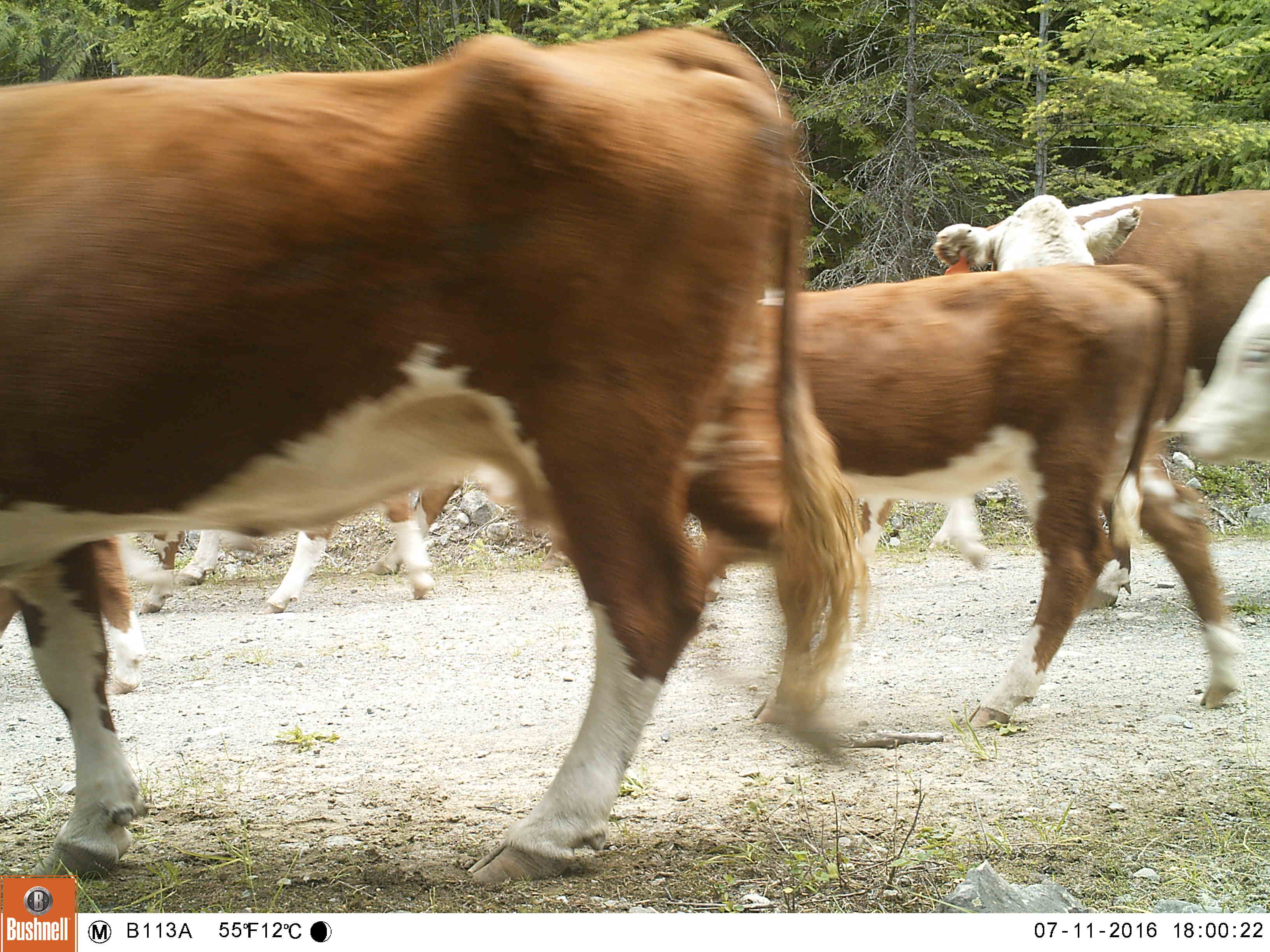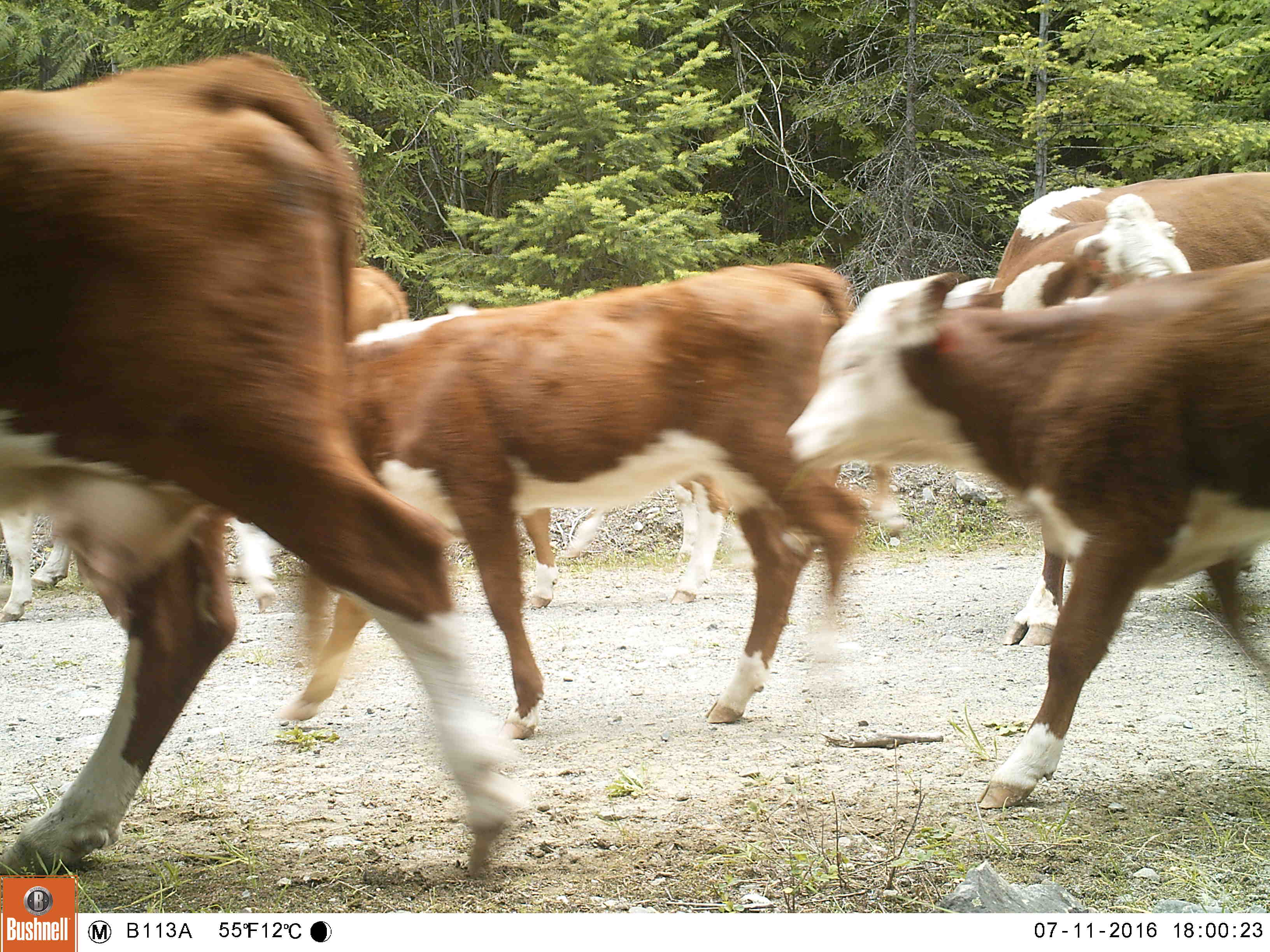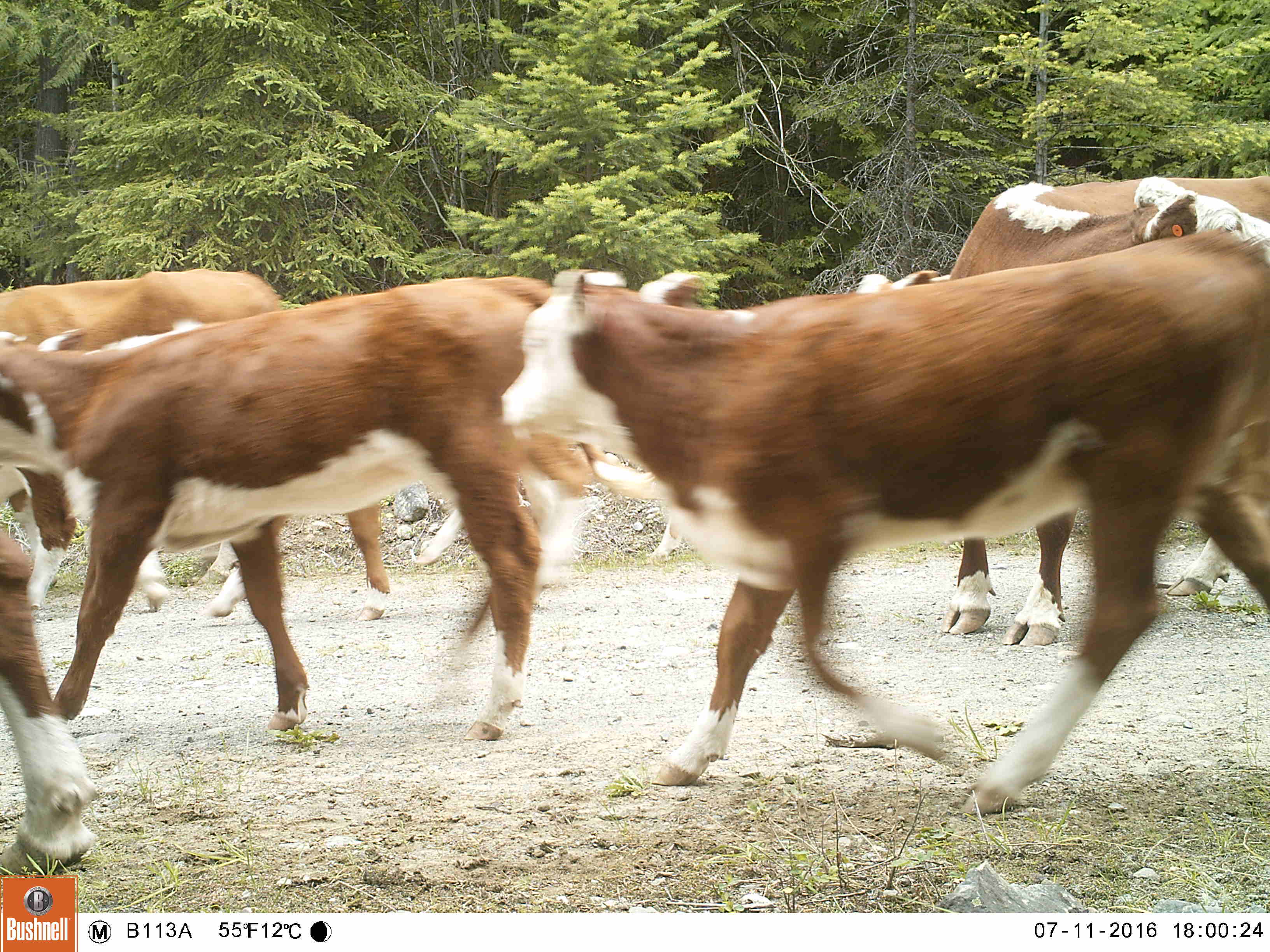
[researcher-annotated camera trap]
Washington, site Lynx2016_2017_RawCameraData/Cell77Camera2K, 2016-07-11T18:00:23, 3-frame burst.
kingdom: Animalia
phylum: Chordata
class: Mammalia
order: Artiodactyla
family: Bovidae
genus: Bos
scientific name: Bos taurus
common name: domestic cattle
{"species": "domestic cattle (Bos taurus)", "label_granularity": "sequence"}